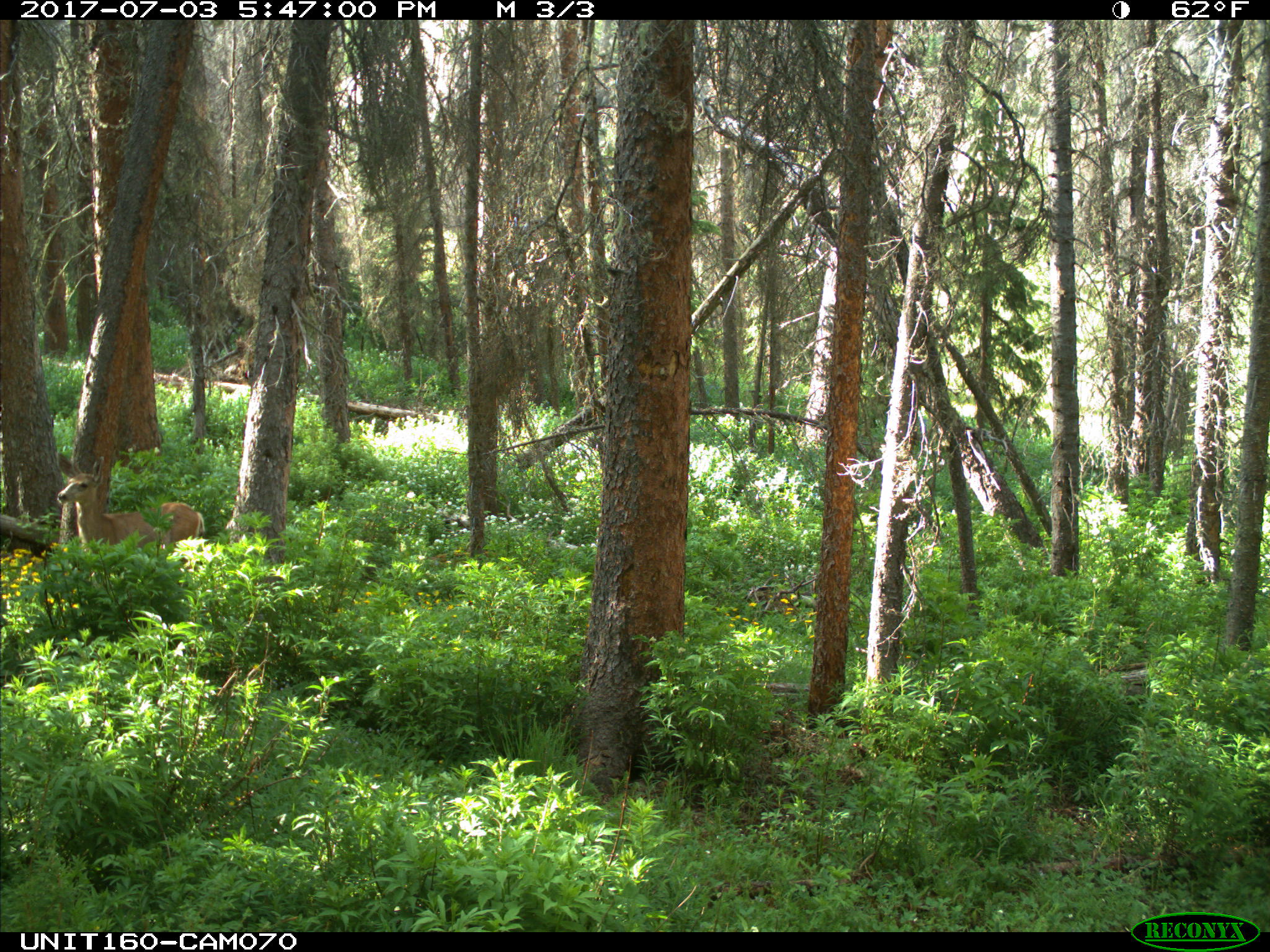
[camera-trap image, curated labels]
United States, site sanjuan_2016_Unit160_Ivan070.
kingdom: Animalia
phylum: Chordata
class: Mammalia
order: Artiodactyla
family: Cervidae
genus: Odocoileus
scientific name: Odocoileus hemionus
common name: mule deer